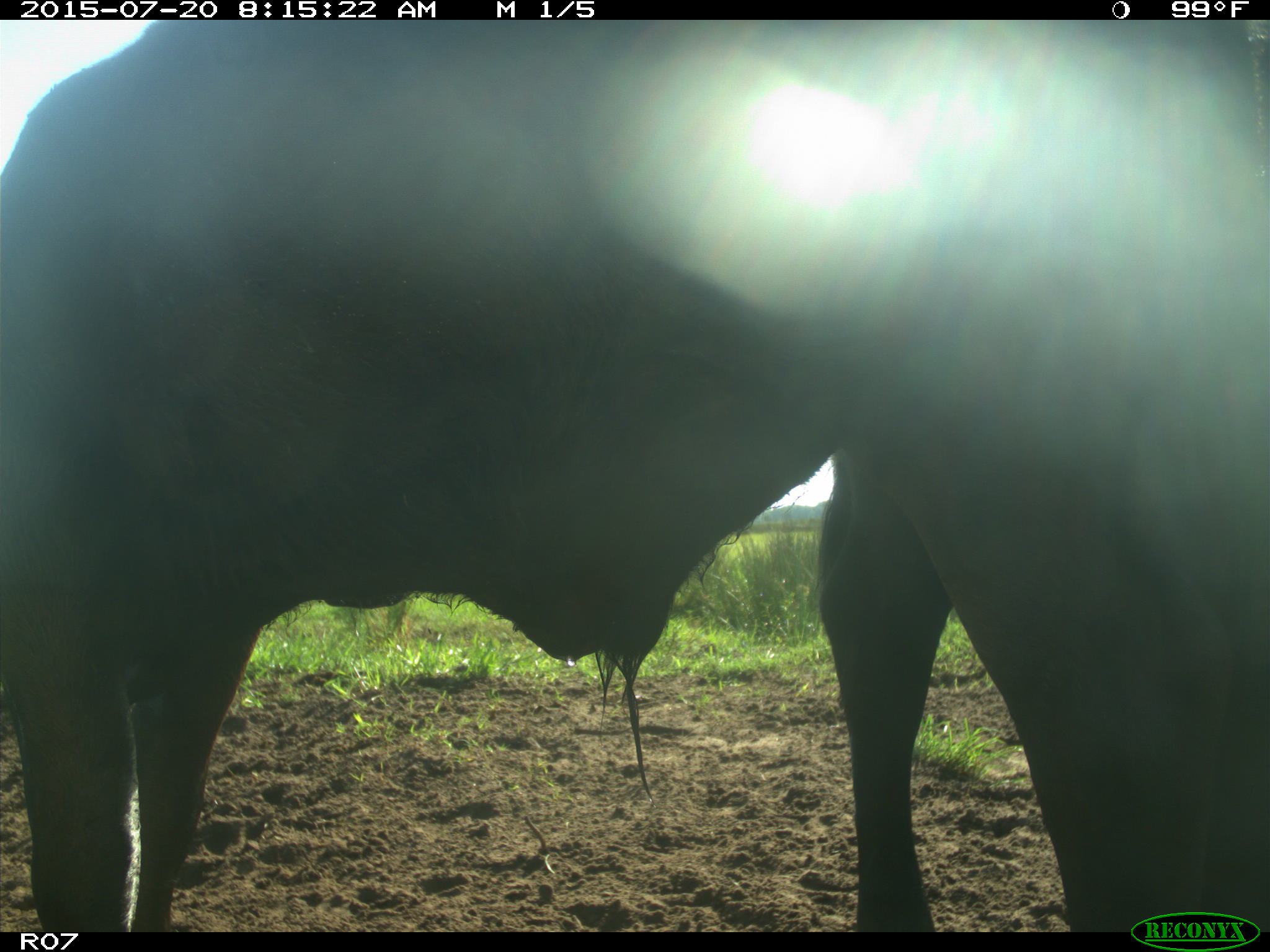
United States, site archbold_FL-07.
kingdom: Animalia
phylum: Chordata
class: Mammalia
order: Artiodactyla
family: Bovidae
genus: Bos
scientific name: Bos taurus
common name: domestic cow